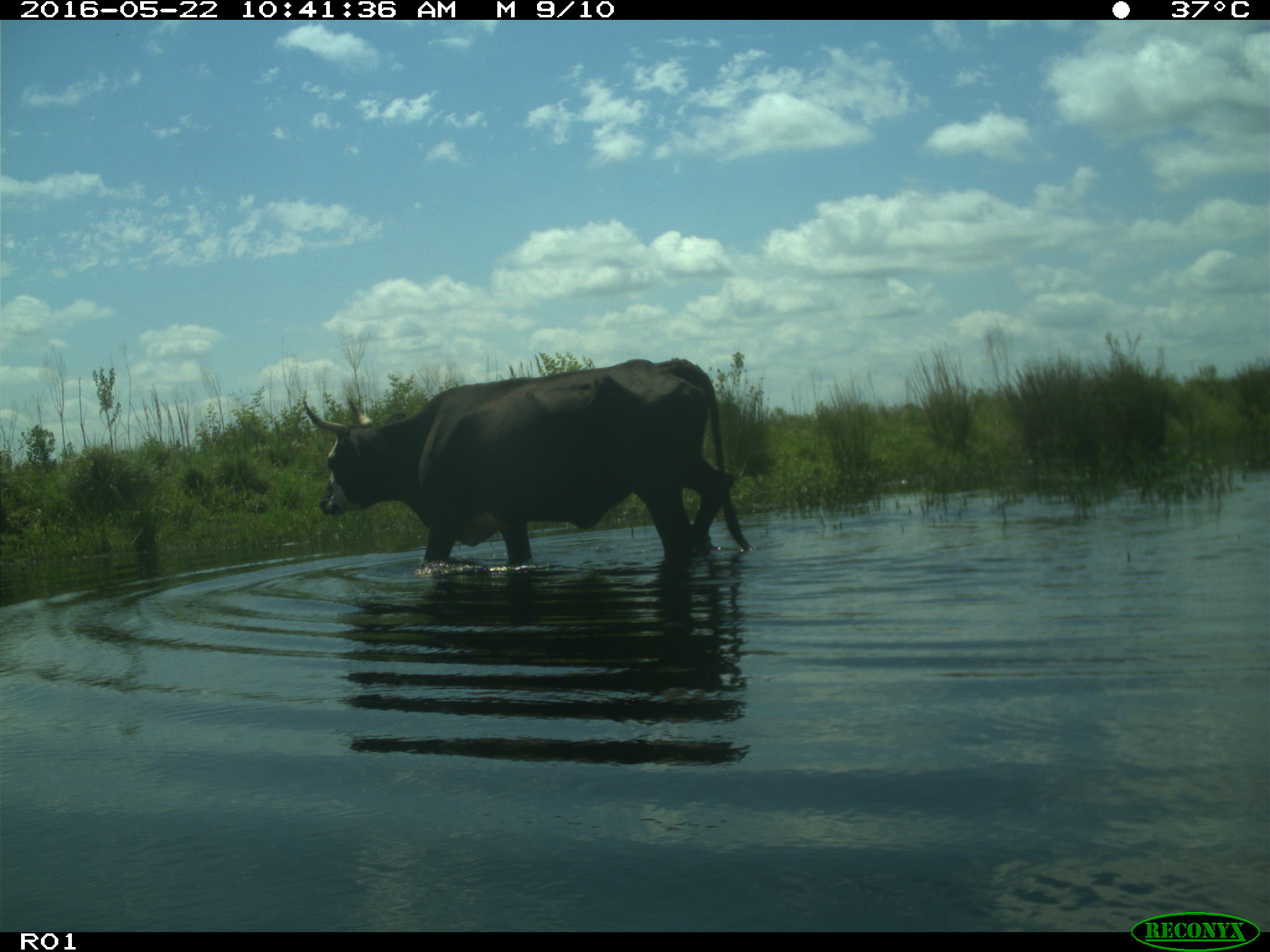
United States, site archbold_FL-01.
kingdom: Animalia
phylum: Chordata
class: Mammalia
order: Artiodactyla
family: Bovidae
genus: Bos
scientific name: Bos taurus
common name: domestic cow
Bos taurus (domestic cow).